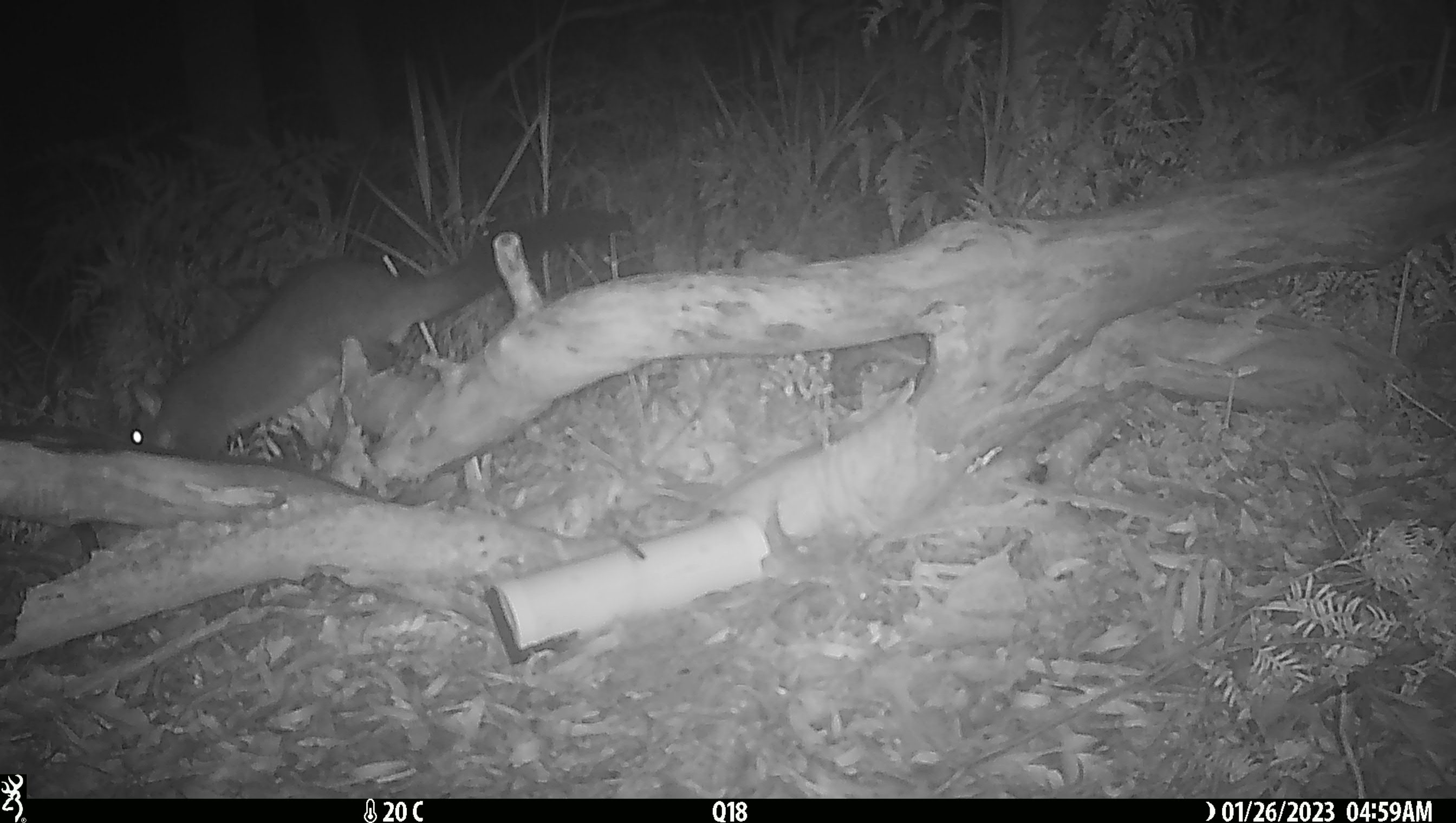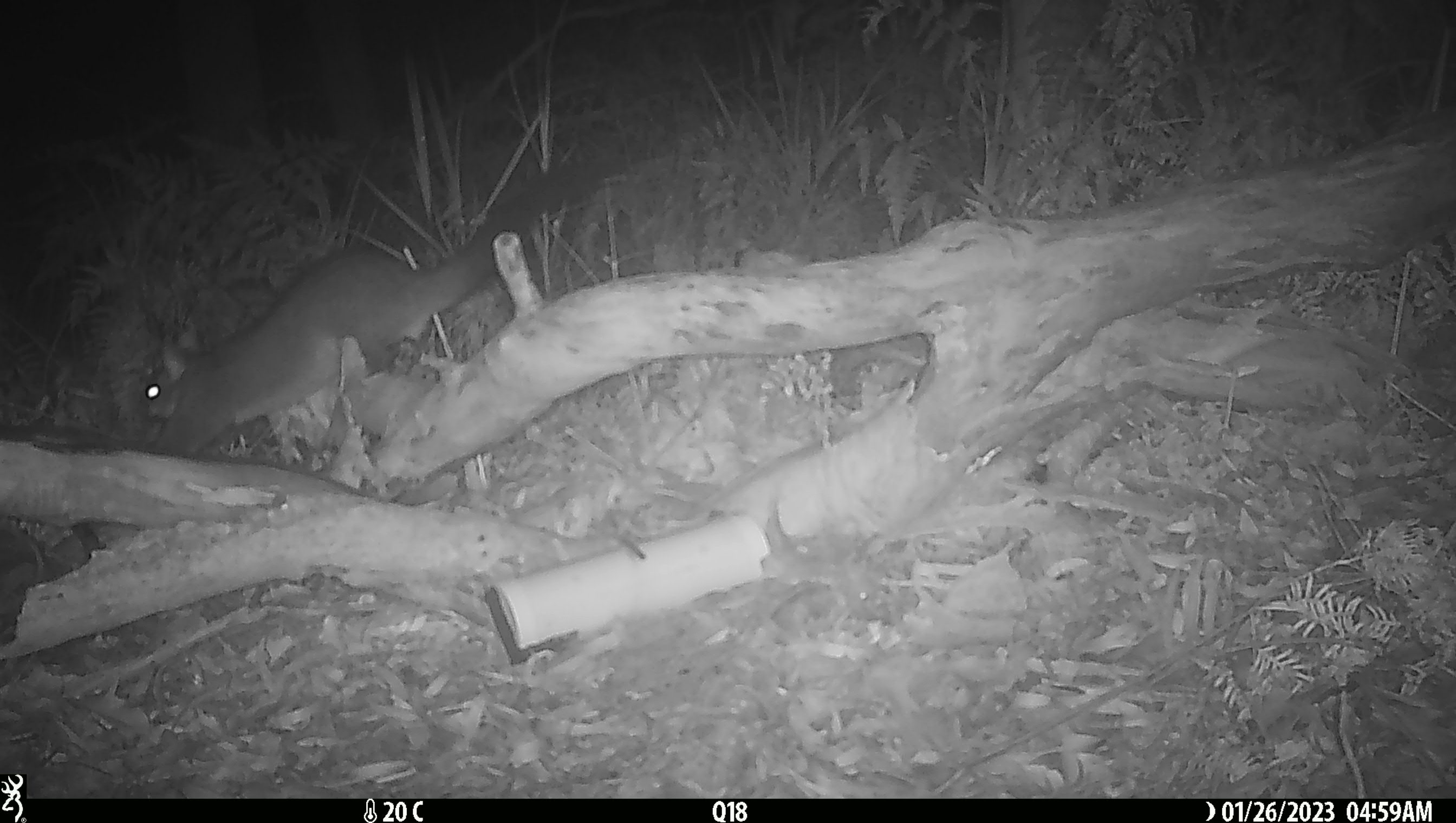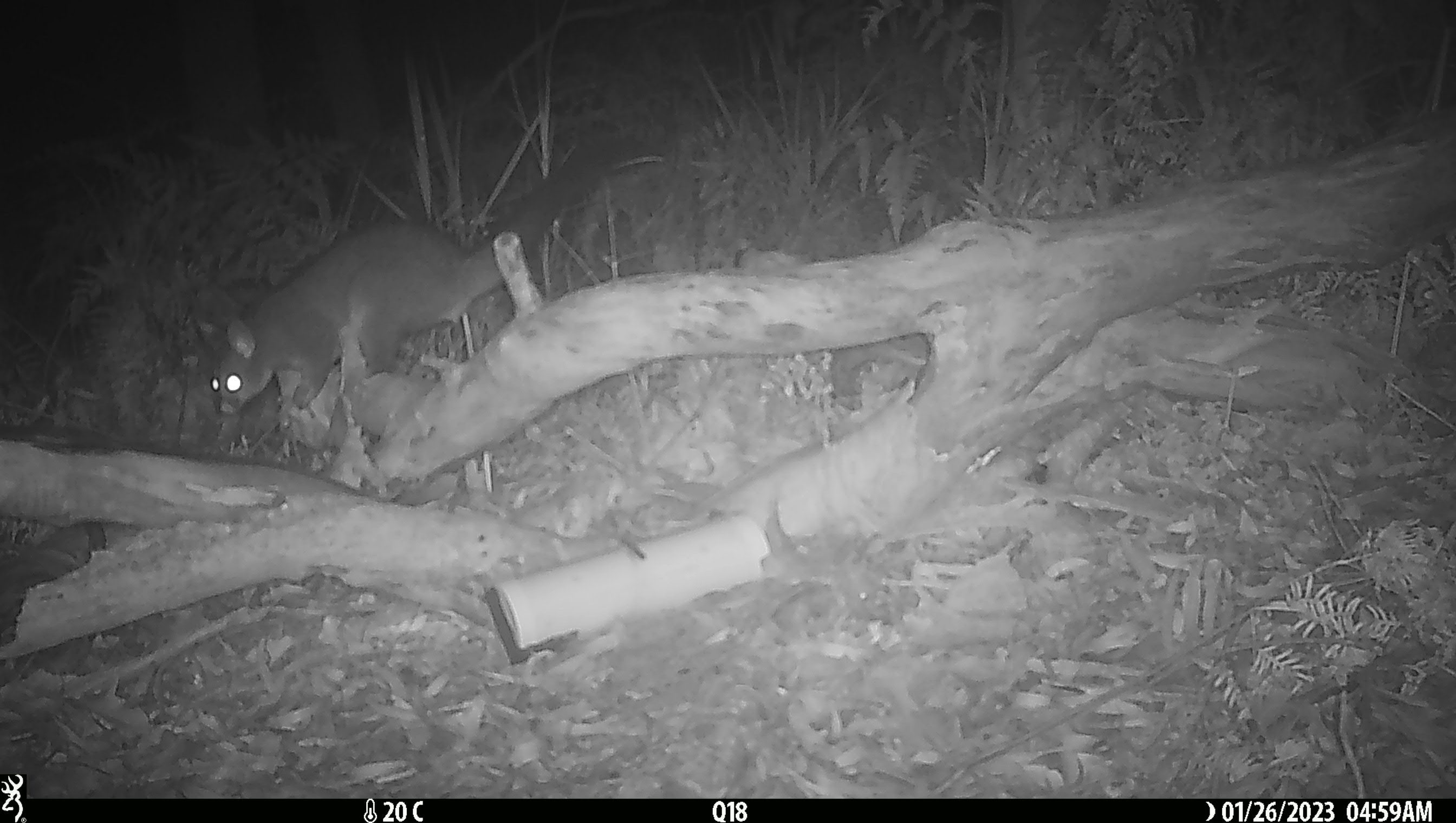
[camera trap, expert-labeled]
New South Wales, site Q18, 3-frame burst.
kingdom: Animalia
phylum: Chordata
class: Mammalia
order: Diprotodontia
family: Phalangeridae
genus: Trichosurus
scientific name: Trichosurus vulpecula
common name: common brushtail possum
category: possum